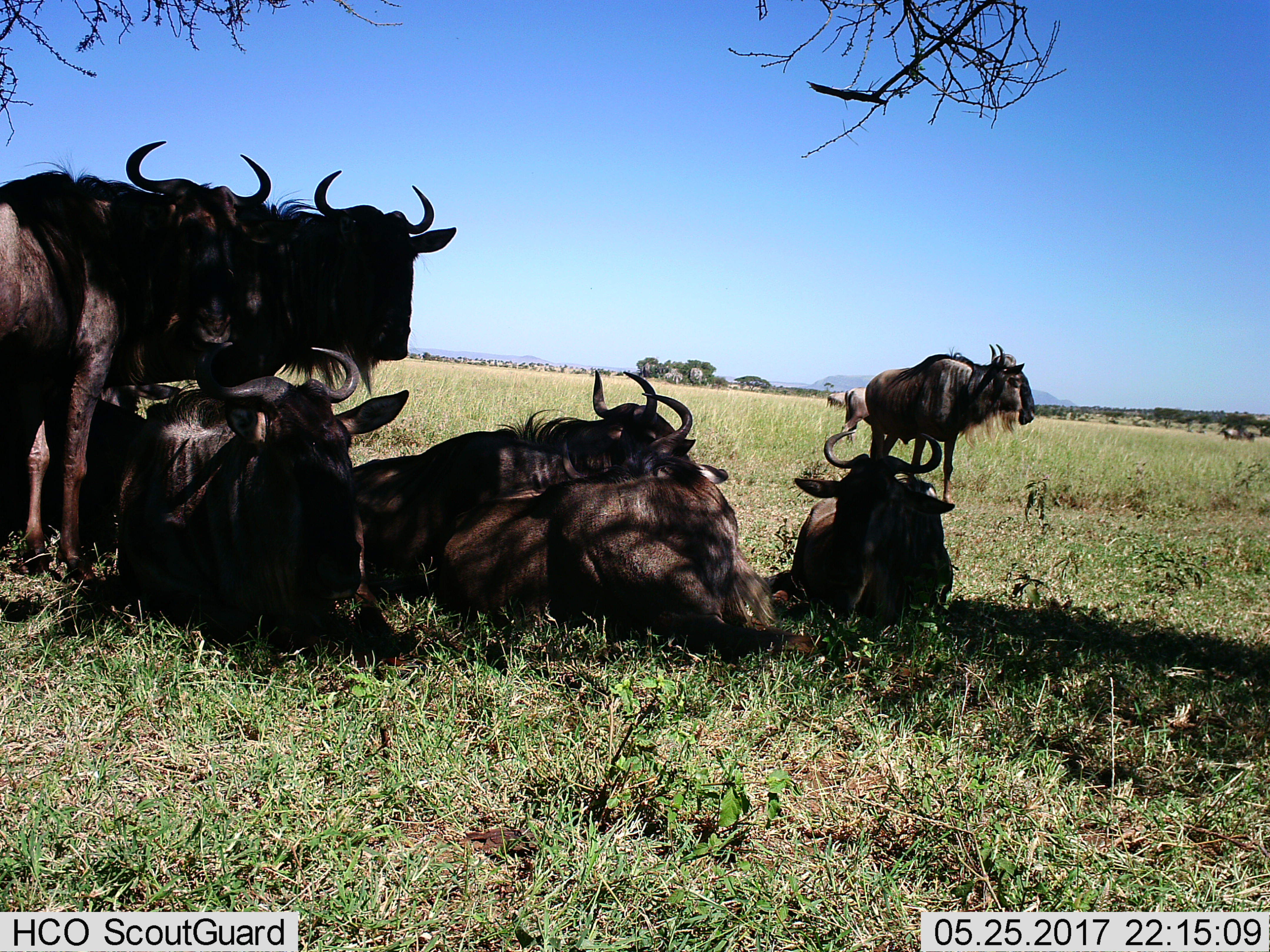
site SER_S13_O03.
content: unidentified animal